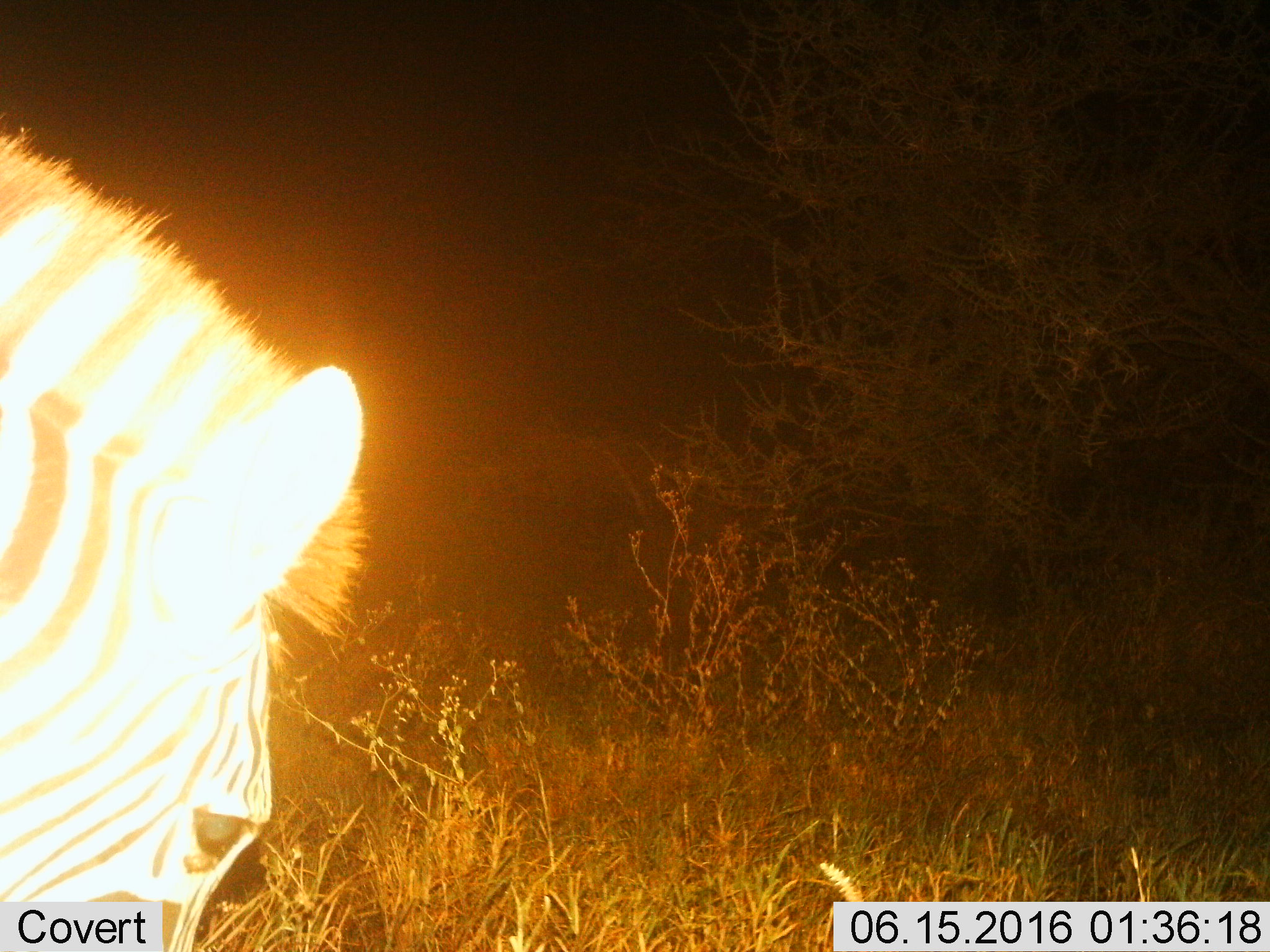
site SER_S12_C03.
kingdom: Animalia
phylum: Chordata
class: Mammalia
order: Perissodactyla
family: Equidae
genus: Equus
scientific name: Equus quagga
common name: plains zebra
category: zebraplains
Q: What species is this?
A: Zebraplains (plains zebra) (Equus quagga).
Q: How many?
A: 1.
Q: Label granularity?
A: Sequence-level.